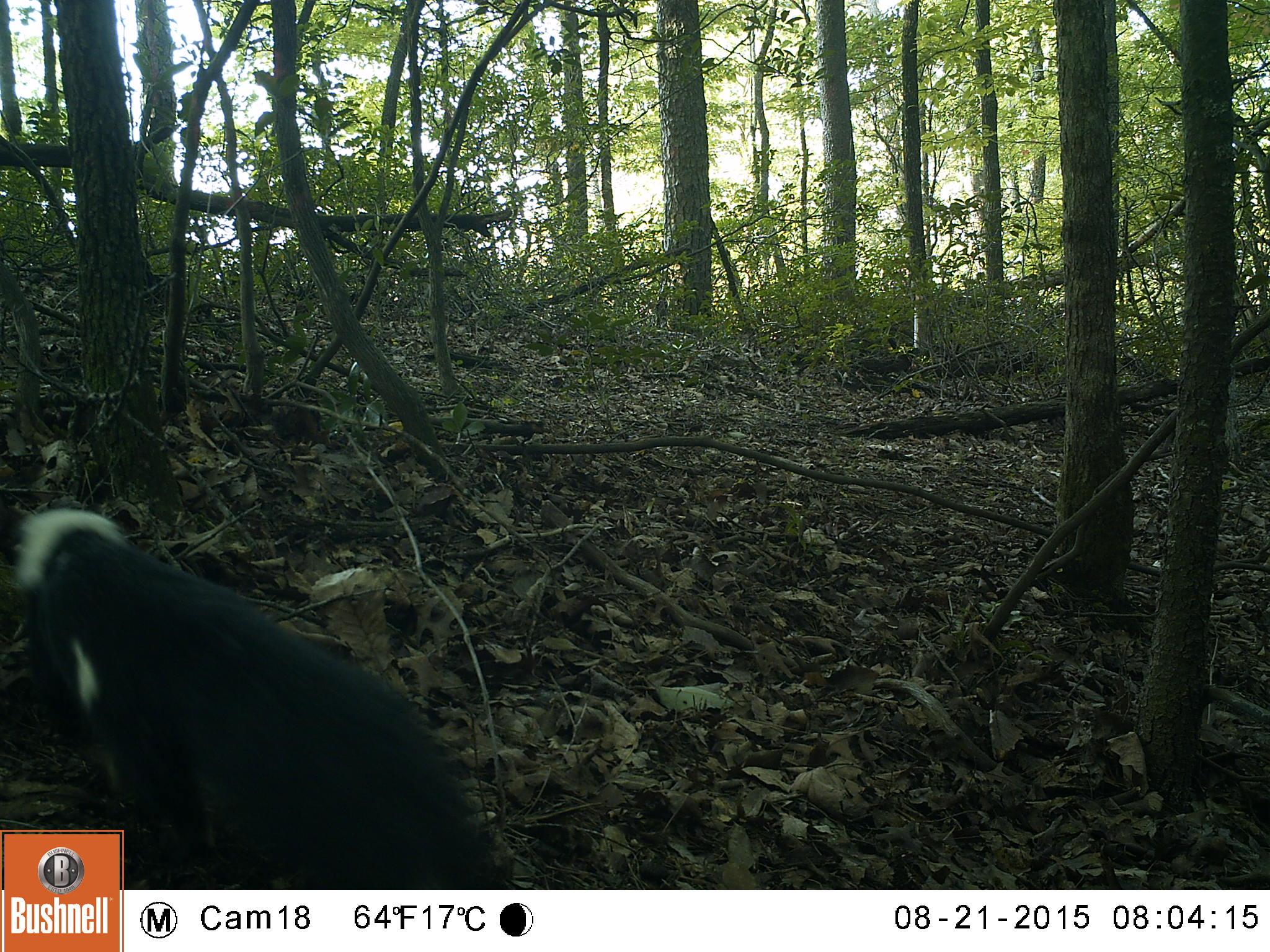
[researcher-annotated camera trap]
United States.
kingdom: Animalia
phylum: Chordata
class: Mammalia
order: Carnivora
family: Mephitidae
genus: Mephitis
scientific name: Mephitis mephitis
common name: striped skunk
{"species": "Striped Skunk (Mephitis mephitis)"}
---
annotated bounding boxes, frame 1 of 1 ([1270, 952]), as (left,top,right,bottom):
Striped Skunk: (0,495,505,890)